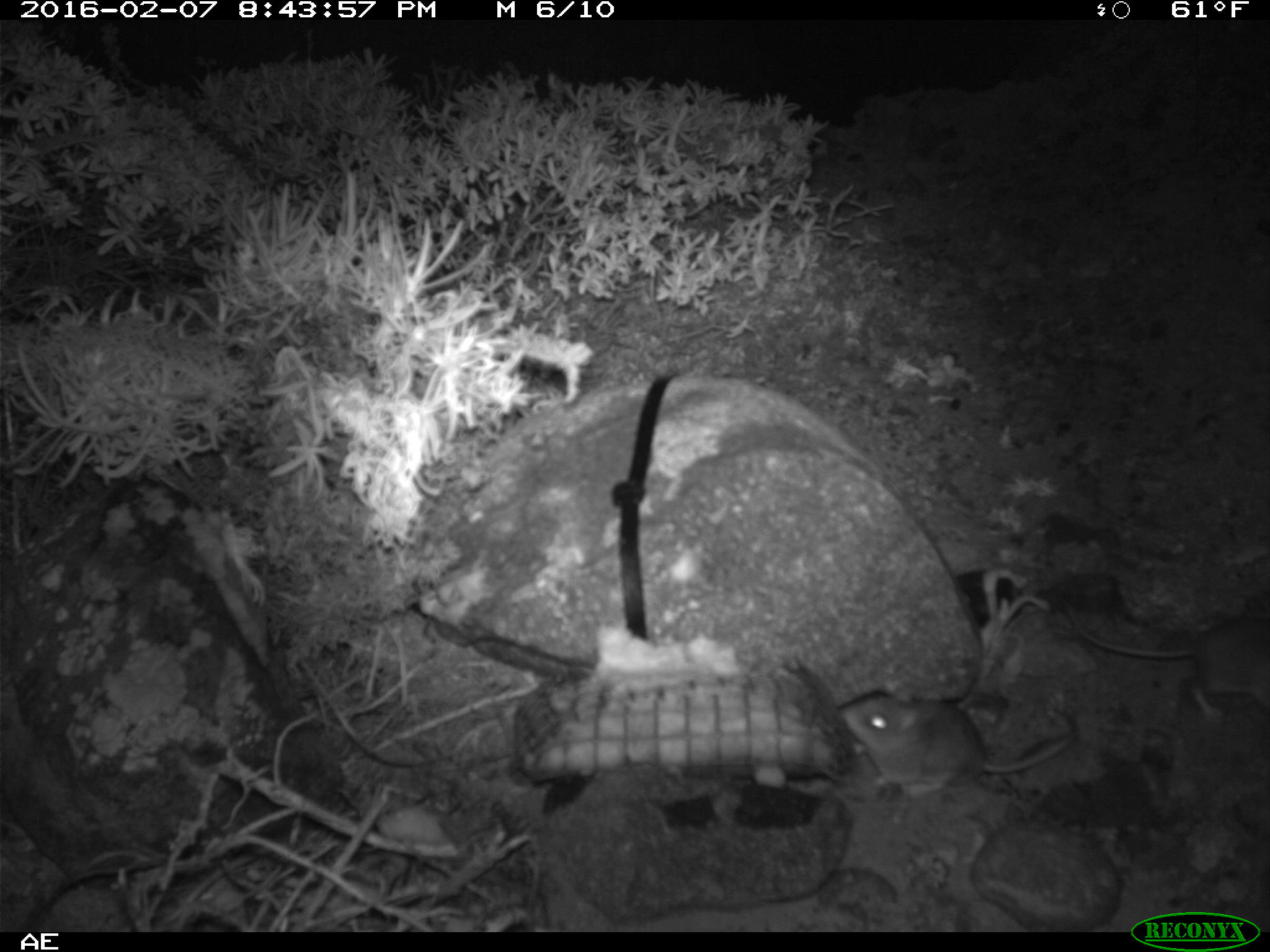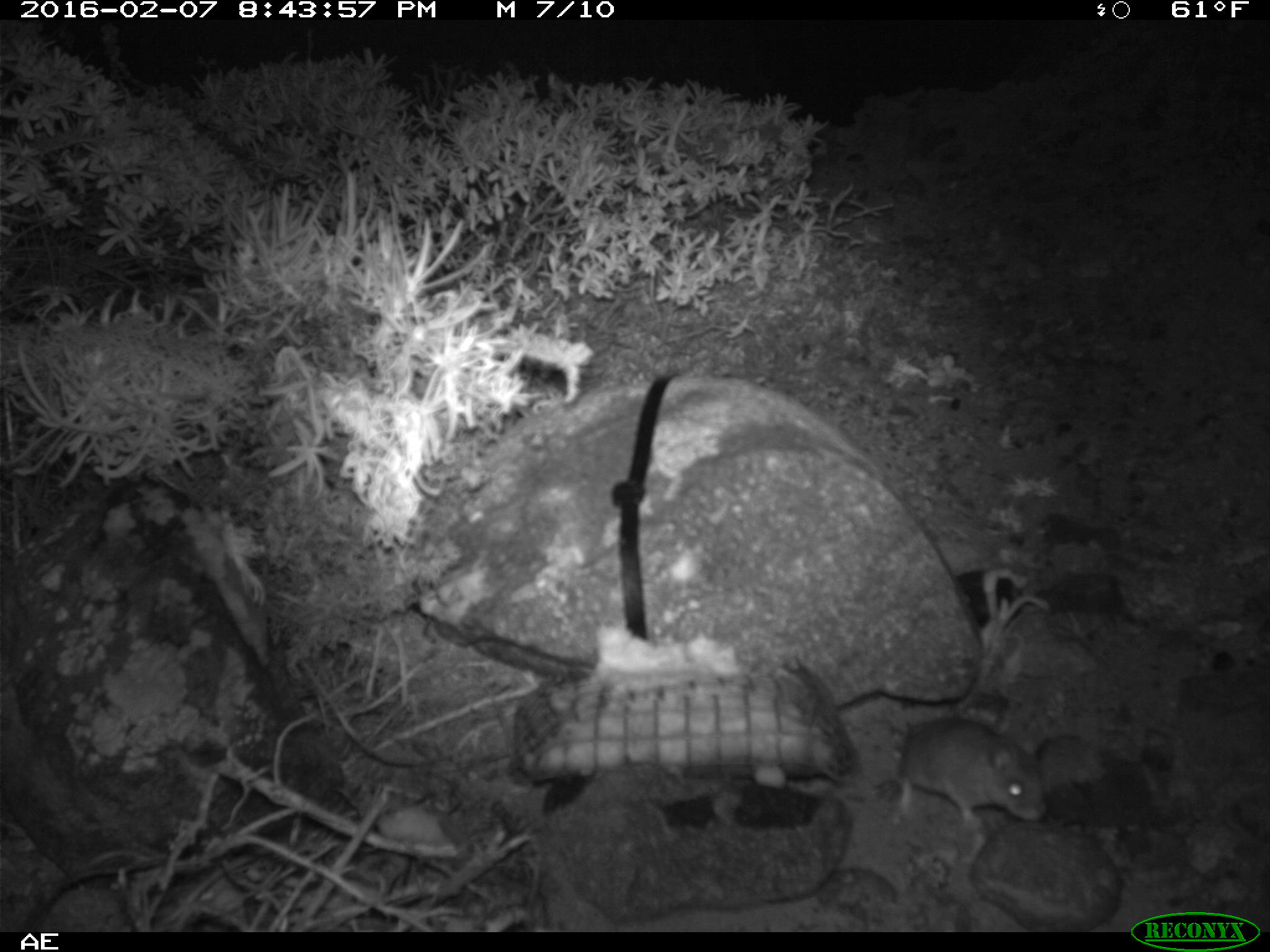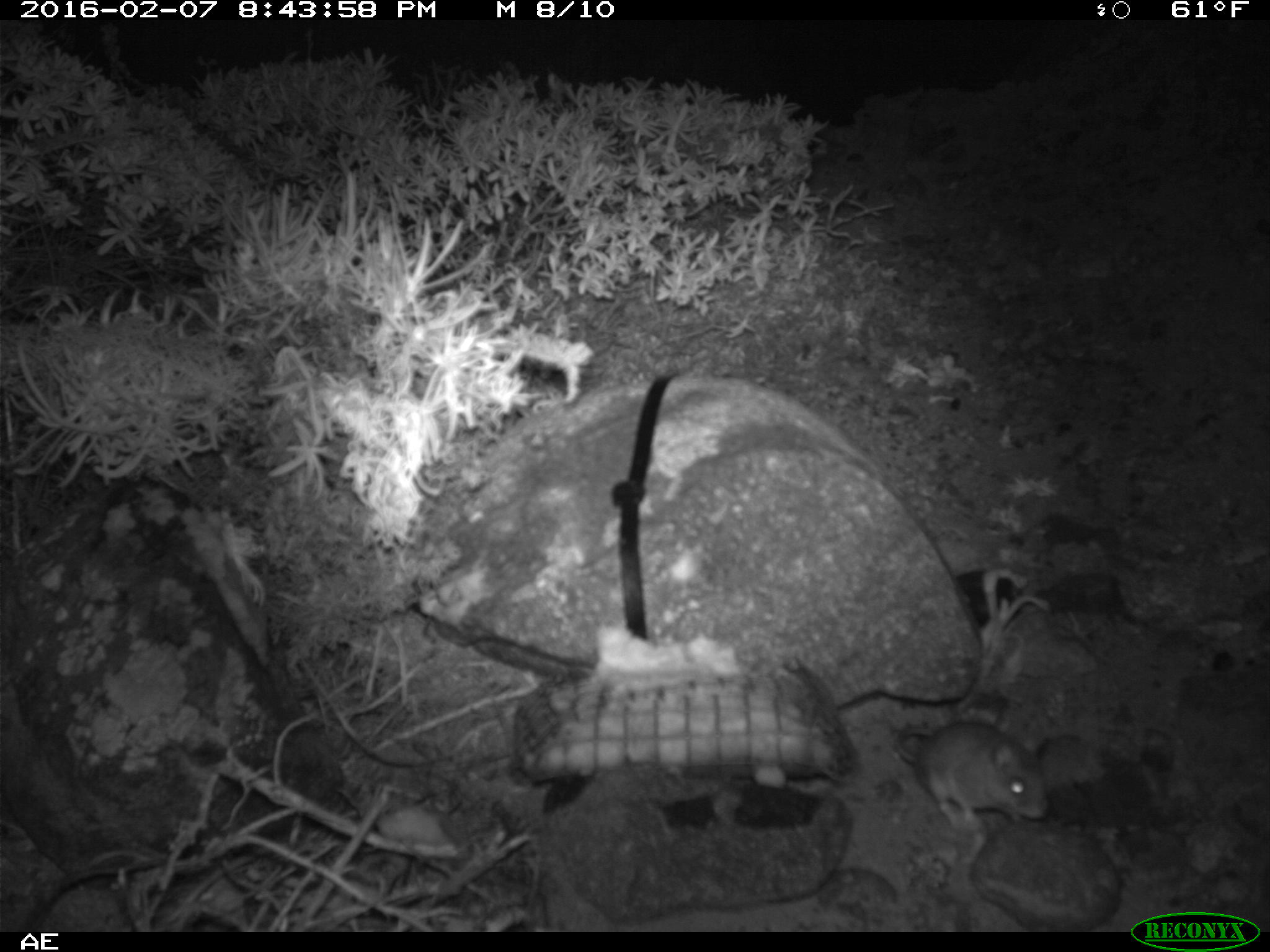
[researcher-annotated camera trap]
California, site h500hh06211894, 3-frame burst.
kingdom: Animalia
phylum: Chordata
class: Mammalia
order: Rodentia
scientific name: Rodentia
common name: rodent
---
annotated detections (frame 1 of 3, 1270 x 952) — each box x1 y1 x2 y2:
rodent: 1052 584 1269 722; 840 687 1073 805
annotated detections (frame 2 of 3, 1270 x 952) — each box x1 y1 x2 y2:
rodent: 897 718 1047 821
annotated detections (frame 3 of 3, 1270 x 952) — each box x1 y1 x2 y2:
rodent: 893 720 1047 832